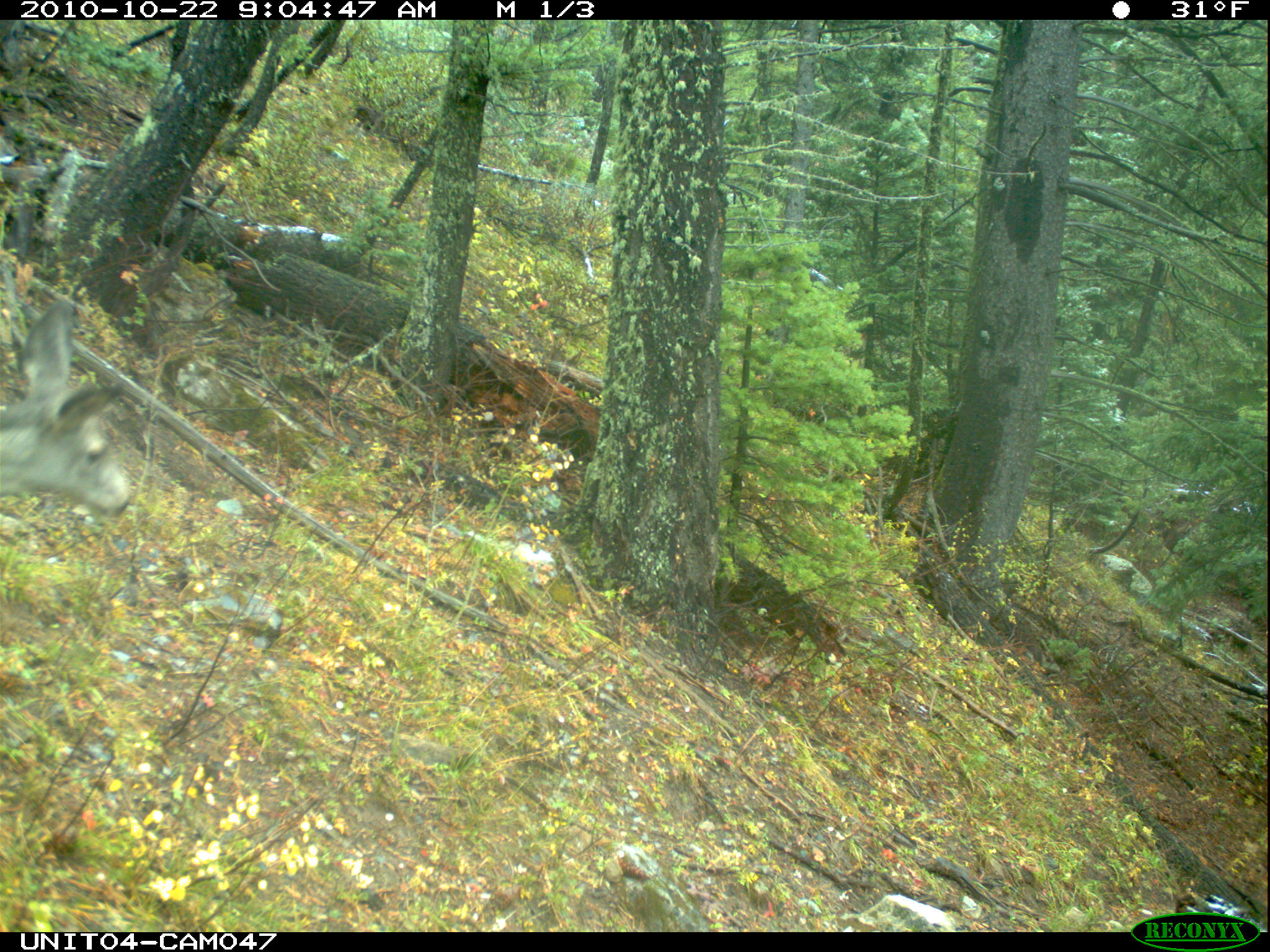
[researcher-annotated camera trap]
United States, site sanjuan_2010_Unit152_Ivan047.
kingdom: Animalia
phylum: Chordata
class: Mammalia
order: Artiodactyla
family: Cervidae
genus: Odocoileus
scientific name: Odocoileus hemionus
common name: mule deer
Odocoileus hemionus (mule deer).